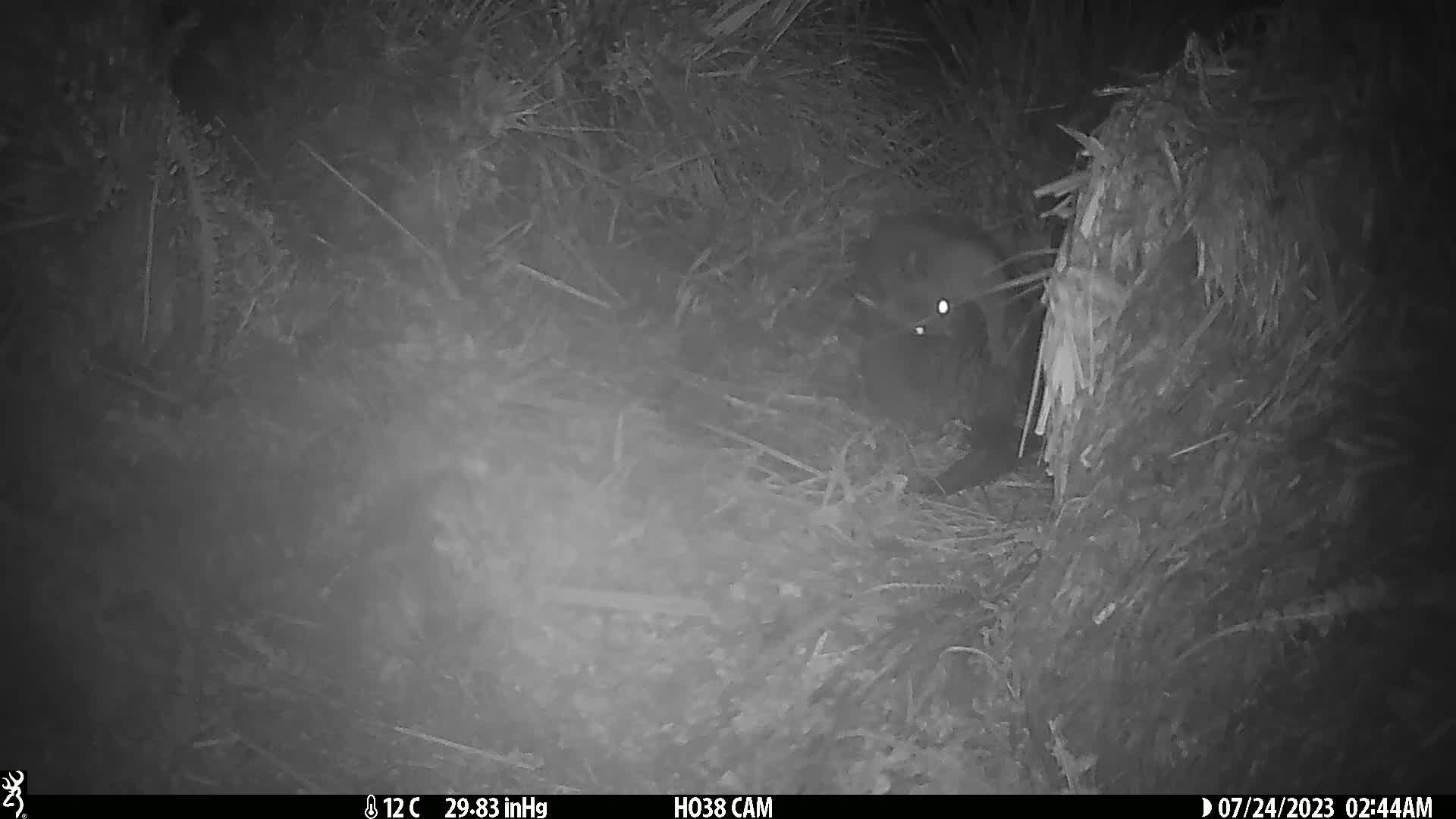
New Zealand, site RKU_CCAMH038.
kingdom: Animalia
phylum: Chordata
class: Mammalia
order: Diprotodontia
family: Phalangeridae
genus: Trichosurus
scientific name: Trichosurus vulpecula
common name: common brushtail possum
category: possum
Possum (common brushtail possum) (Trichosurus vulpecula).